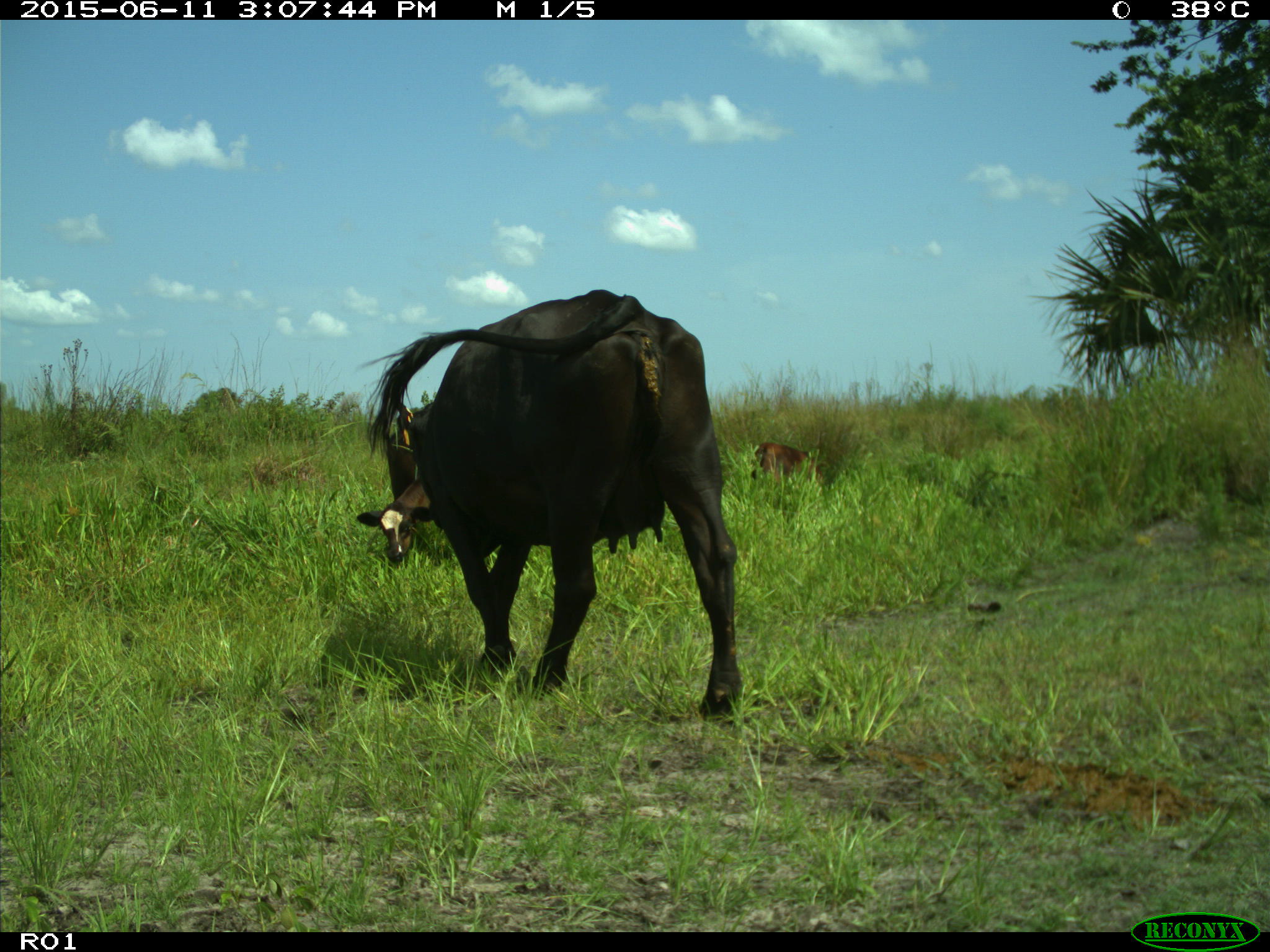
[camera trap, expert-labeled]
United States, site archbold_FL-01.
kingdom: Animalia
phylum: Chordata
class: Mammalia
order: Artiodactyla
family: Bovidae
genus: Bos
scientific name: Bos taurus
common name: domestic cow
Bos taurus (domestic cow).